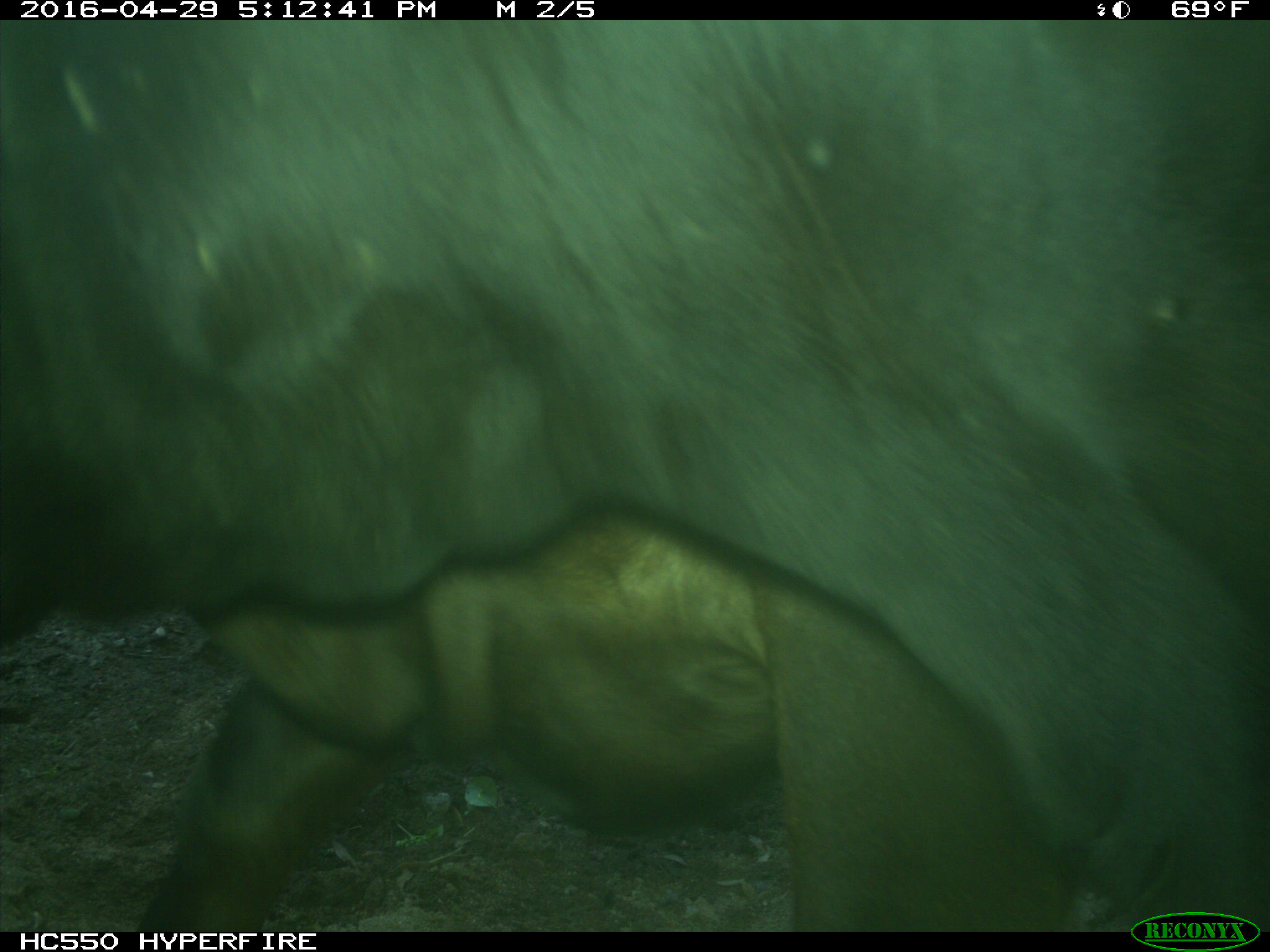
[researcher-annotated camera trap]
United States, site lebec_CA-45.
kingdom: Animalia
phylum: Chordata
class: Mammalia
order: Artiodactyla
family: Bovidae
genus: Bos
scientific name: Bos taurus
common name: domestic cow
Bos taurus (domestic cow).